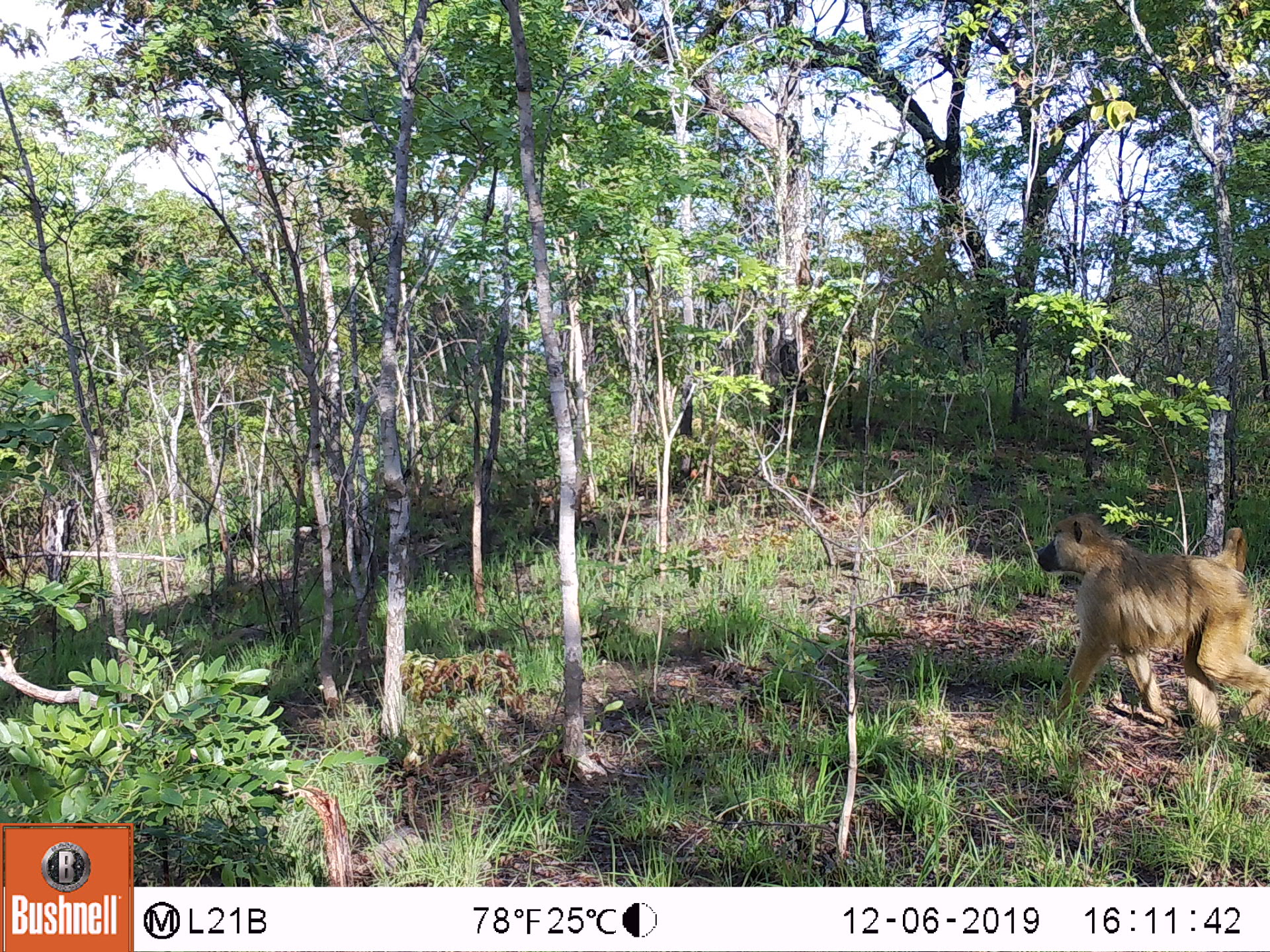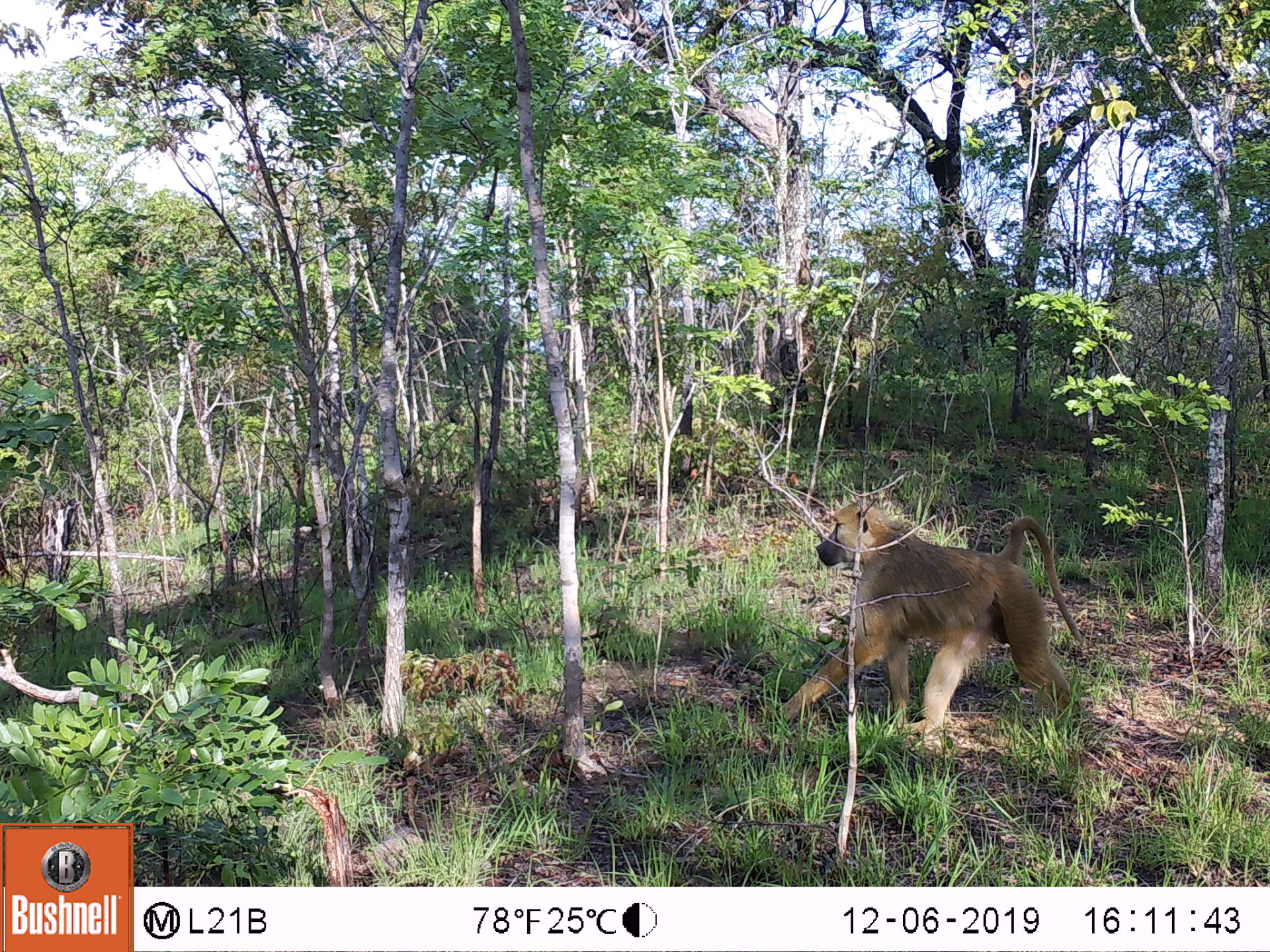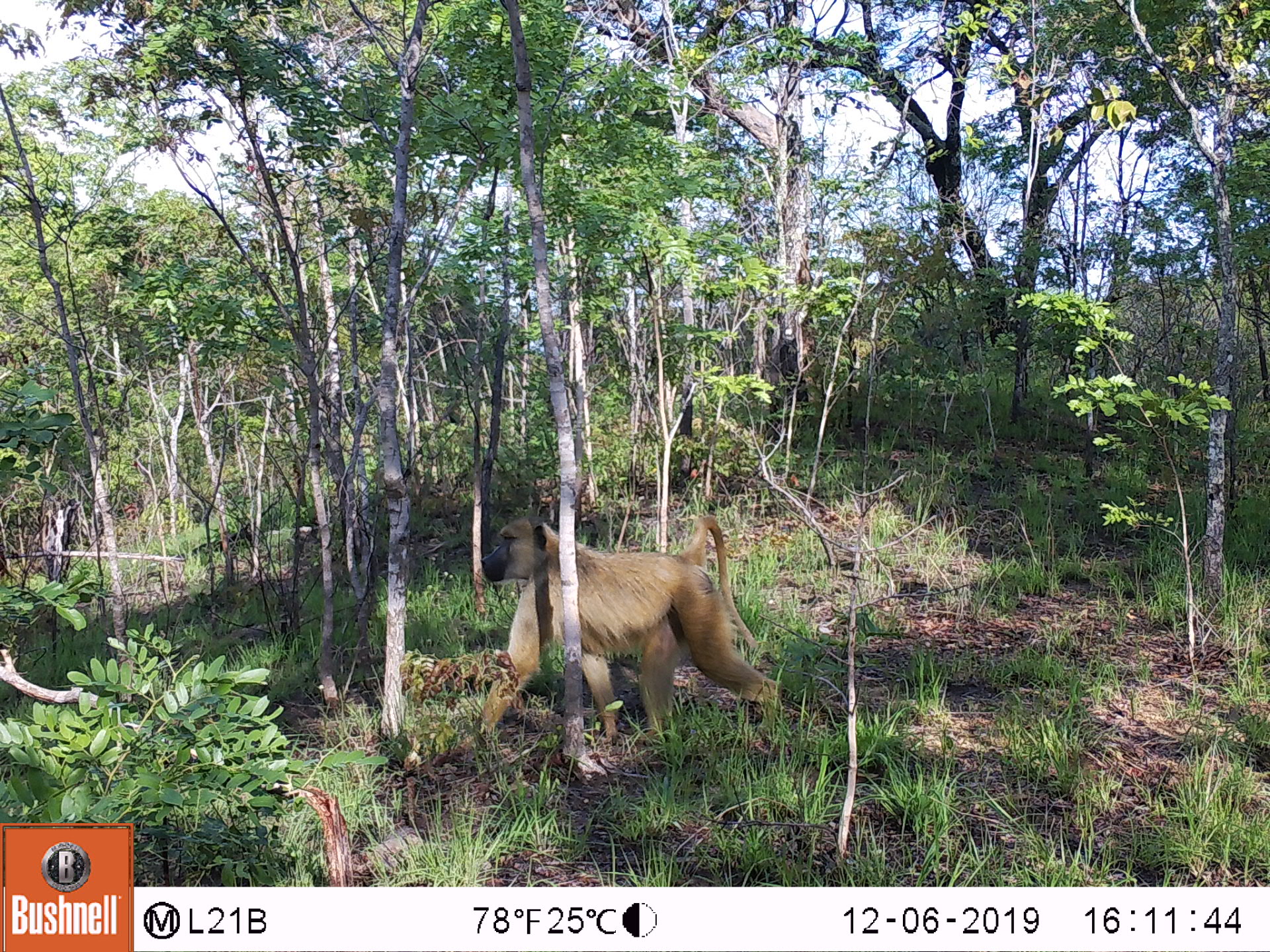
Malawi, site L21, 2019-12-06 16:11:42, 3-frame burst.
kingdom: Animalia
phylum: Chordata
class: Mammalia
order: Primates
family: Cercopithecidae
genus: Papio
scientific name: Papio cynocephalus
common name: yellow baboon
Yellow baboon (Papio cynocephalus), count 1.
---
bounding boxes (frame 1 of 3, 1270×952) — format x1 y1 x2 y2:
yellow baboon: 1037 506 1263 732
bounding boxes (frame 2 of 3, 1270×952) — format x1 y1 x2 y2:
yellow baboon: 792 503 1079 732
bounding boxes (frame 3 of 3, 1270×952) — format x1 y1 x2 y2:
yellow baboon: 460 501 786 745